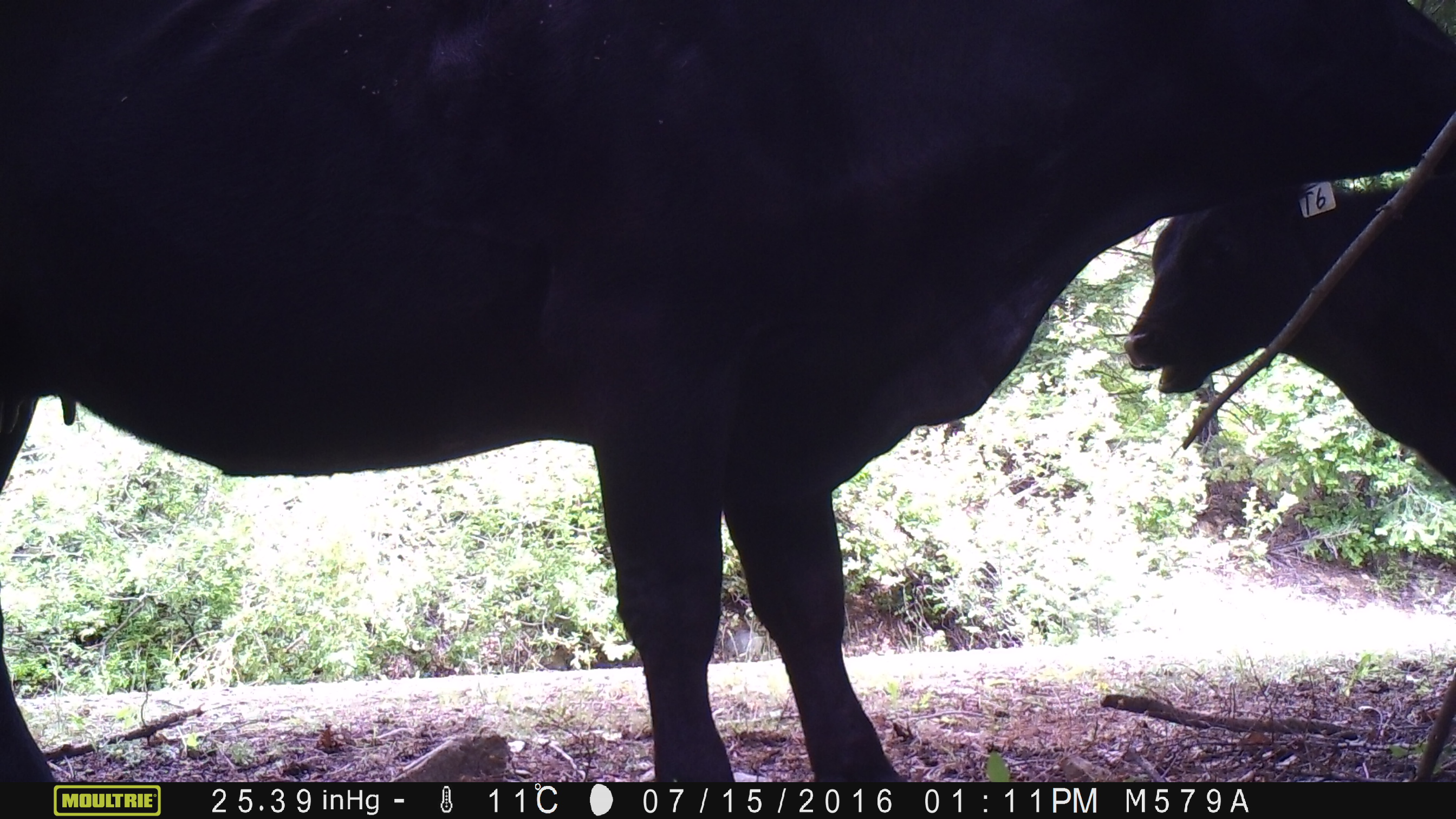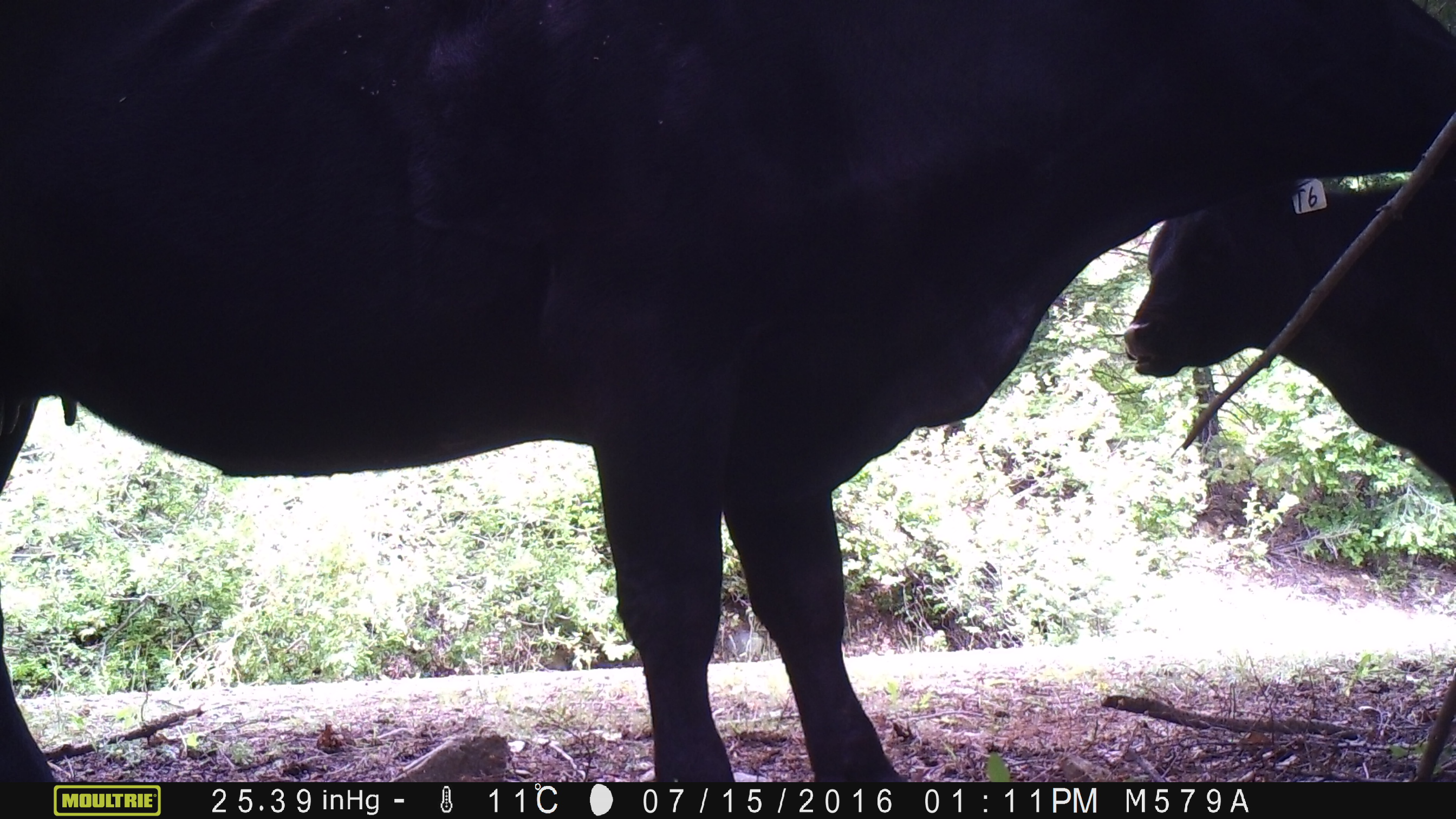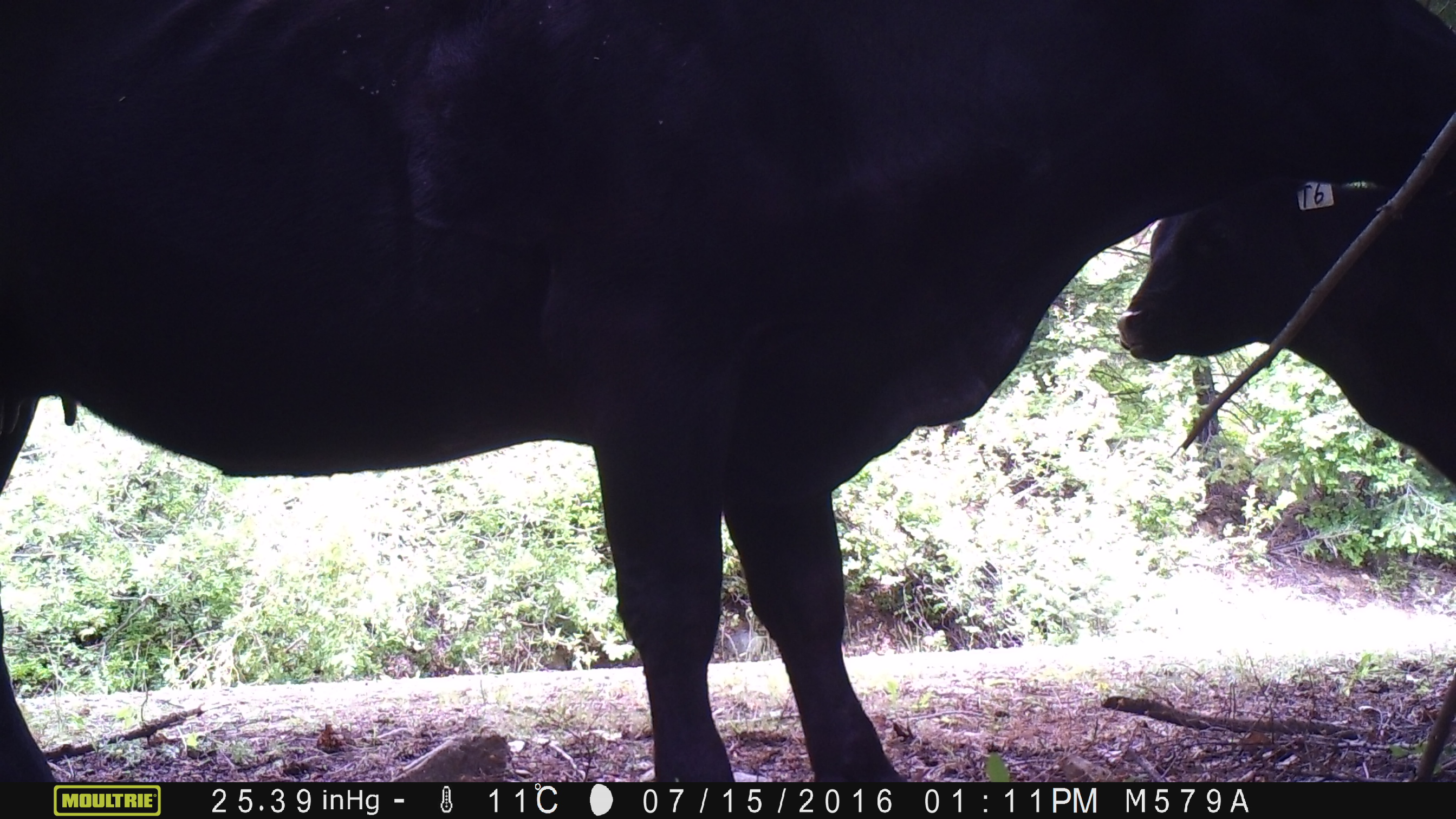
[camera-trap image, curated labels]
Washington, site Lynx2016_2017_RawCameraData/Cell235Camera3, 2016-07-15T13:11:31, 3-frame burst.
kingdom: Animalia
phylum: Chordata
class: Mammalia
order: Artiodactyla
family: Bovidae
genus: Bos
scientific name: Bos taurus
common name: domestic cattle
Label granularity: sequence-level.